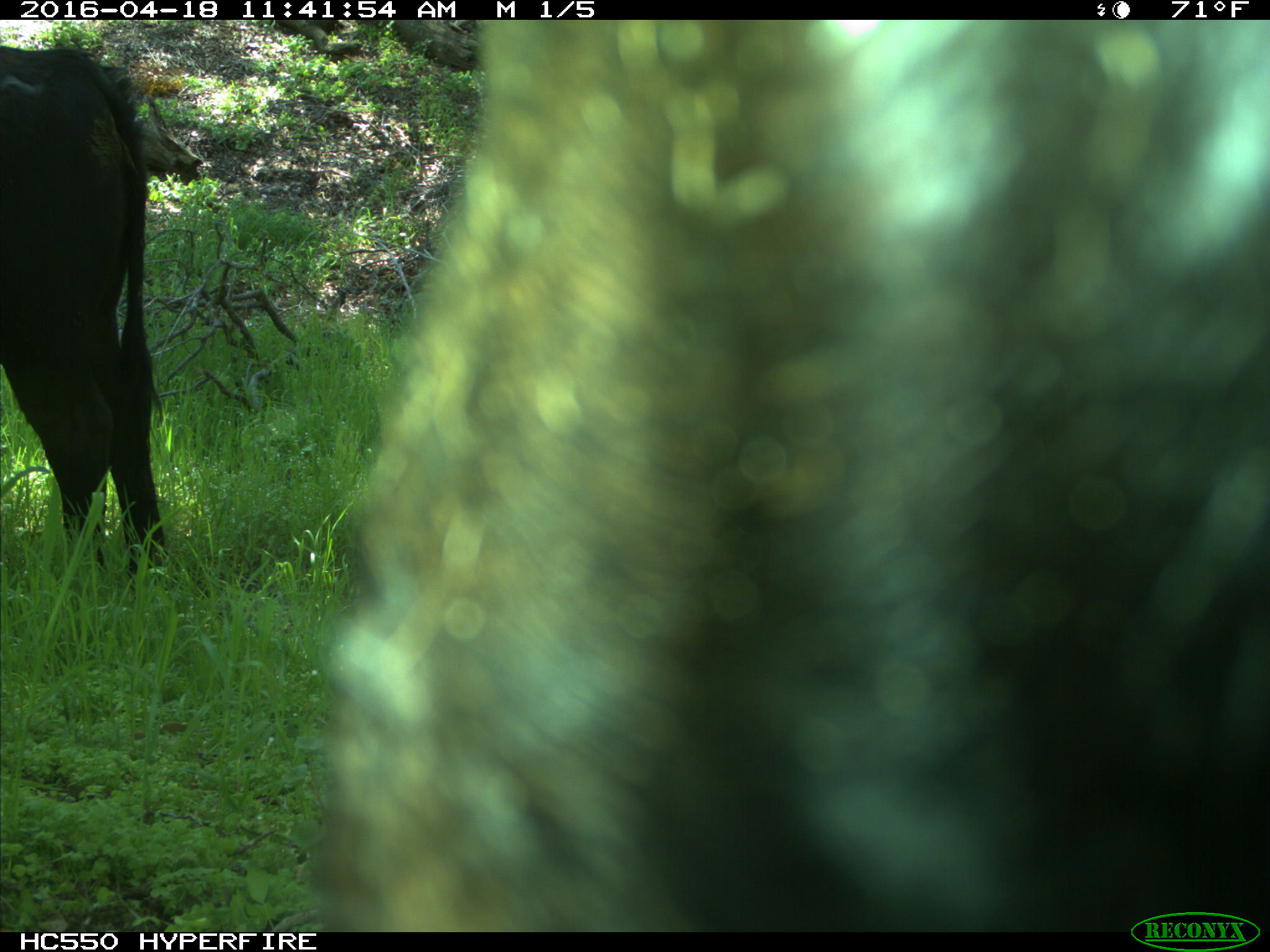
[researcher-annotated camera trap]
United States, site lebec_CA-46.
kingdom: Animalia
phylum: Chordata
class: Mammalia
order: Artiodactyla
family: Bovidae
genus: Bos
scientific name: Bos taurus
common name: domestic cow